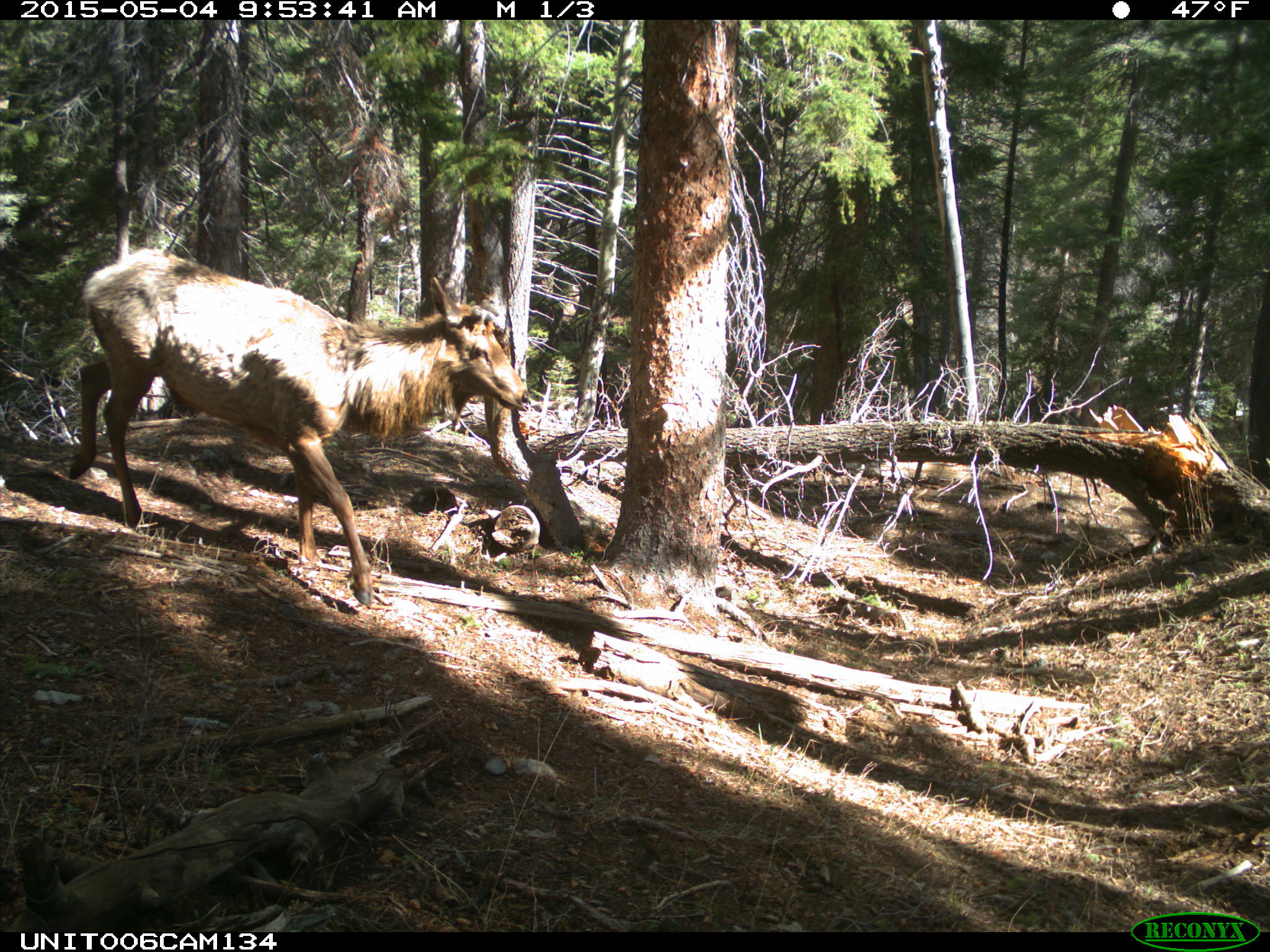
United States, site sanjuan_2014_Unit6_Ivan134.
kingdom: Animalia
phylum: Chordata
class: Mammalia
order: Artiodactyla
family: Cervidae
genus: Cervus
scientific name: Cervus elaphus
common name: red deer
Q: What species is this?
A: Cervus elaphus (red deer).